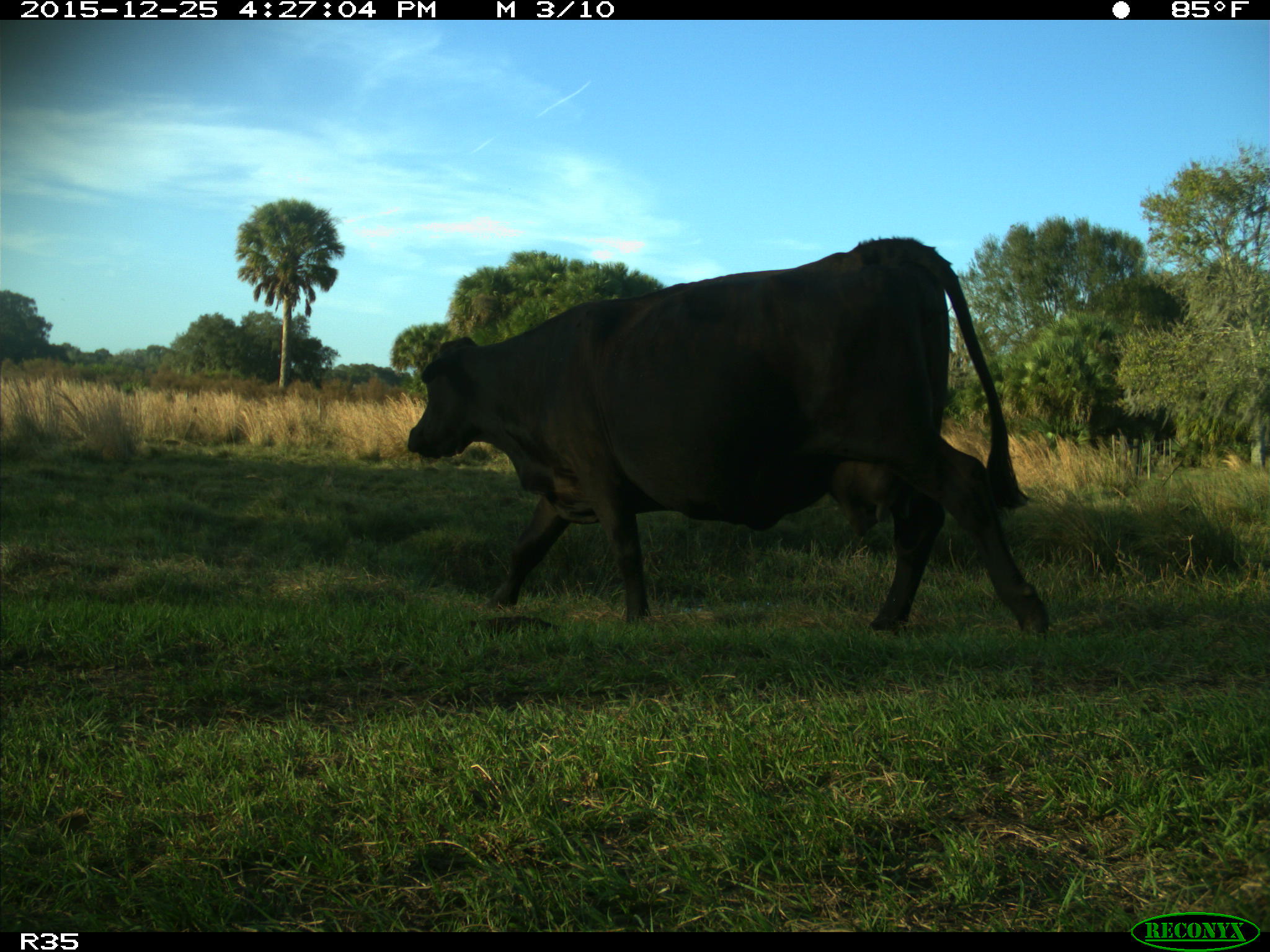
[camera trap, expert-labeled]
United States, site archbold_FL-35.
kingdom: Animalia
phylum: Chordata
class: Mammalia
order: Artiodactyla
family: Bovidae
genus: Bos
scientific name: Bos taurus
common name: domestic cow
Bos taurus (domestic cow).